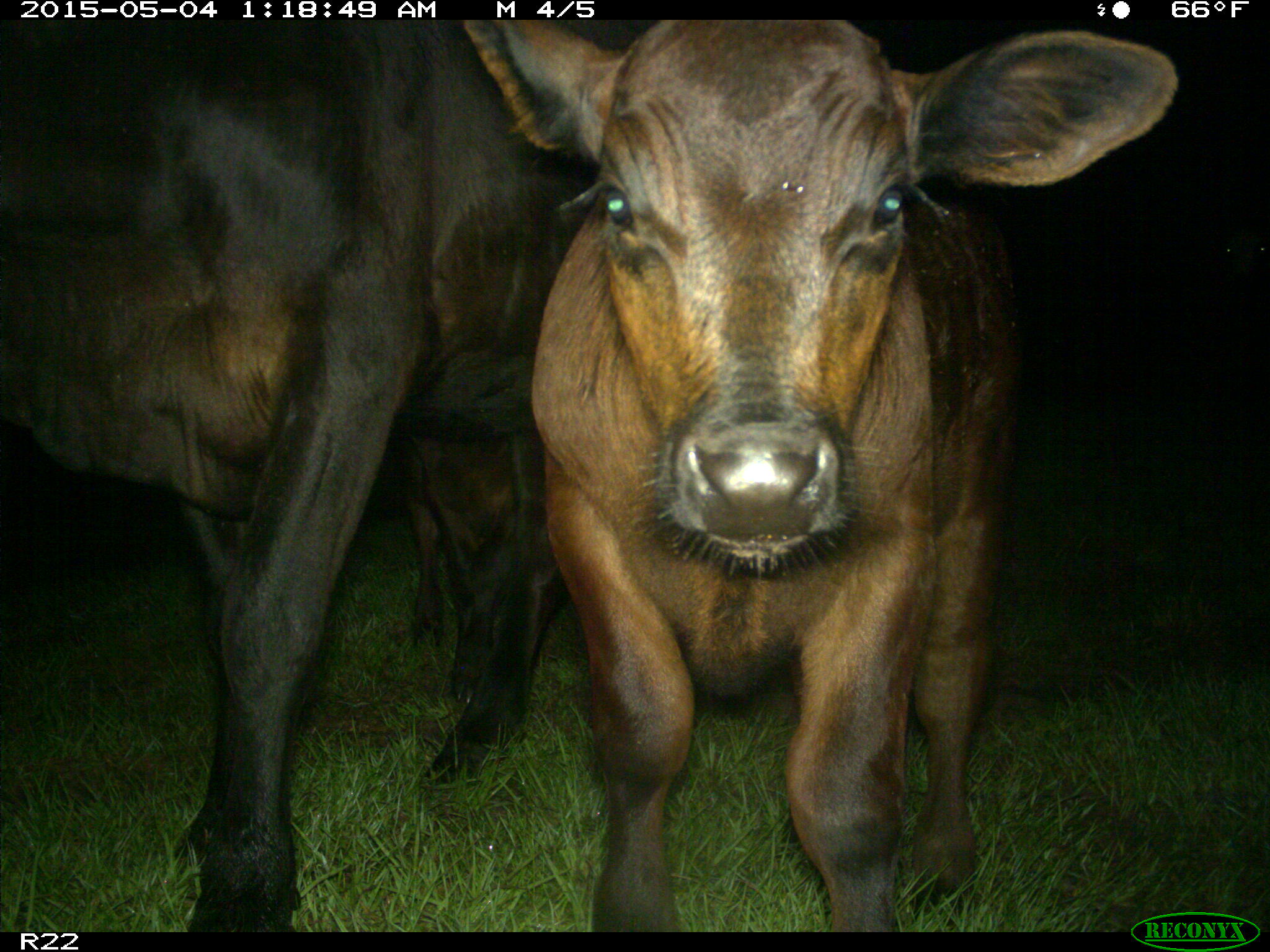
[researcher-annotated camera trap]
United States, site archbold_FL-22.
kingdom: Animalia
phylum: Chordata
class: Mammalia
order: Artiodactyla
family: Bovidae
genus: Bos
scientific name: Bos taurus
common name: domestic cow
Bos taurus (domestic cow).